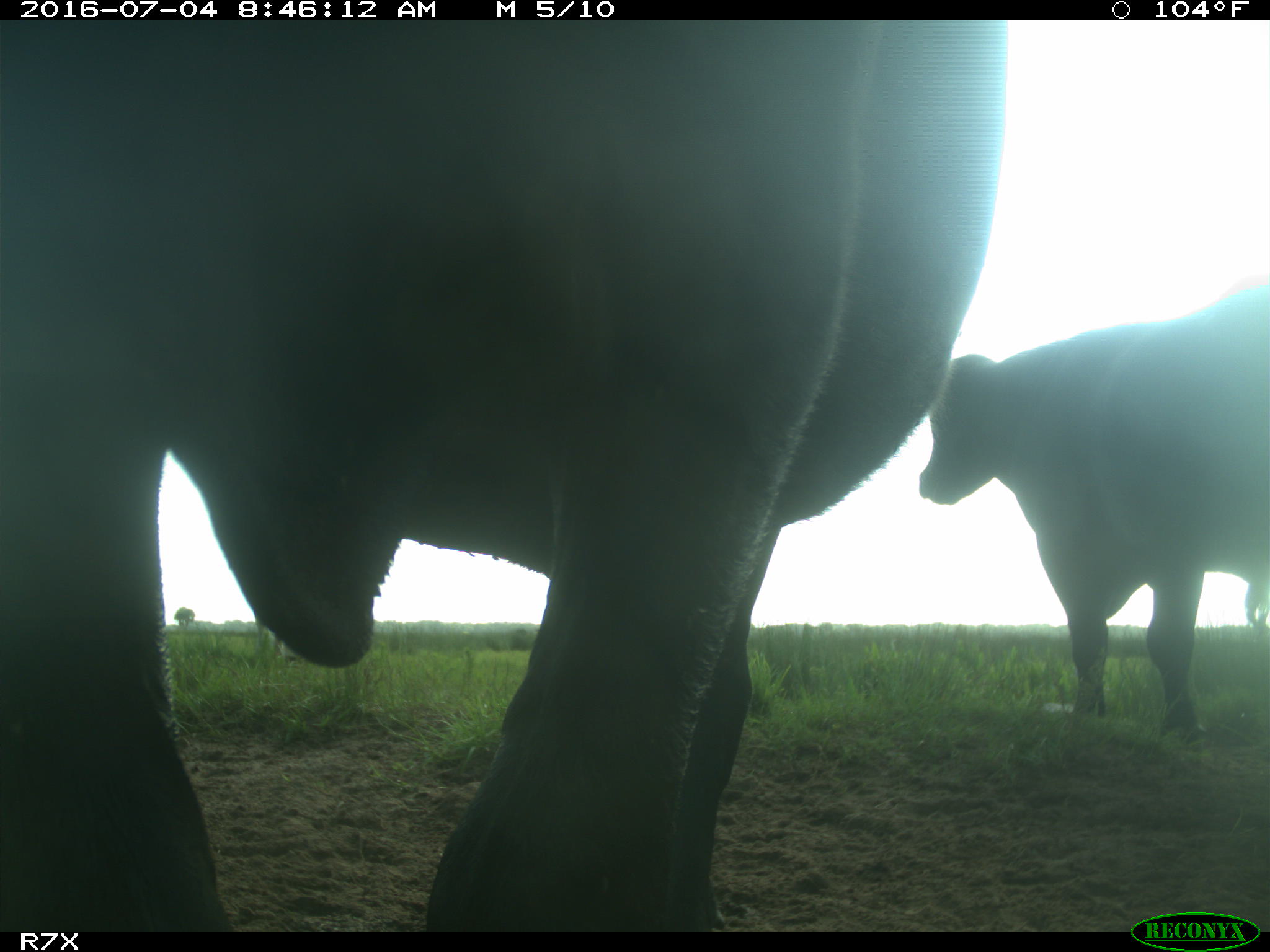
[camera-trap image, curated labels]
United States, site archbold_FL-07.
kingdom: Animalia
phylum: Chordata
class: Mammalia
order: Artiodactyla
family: Bovidae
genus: Bos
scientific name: Bos taurus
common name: domestic cow